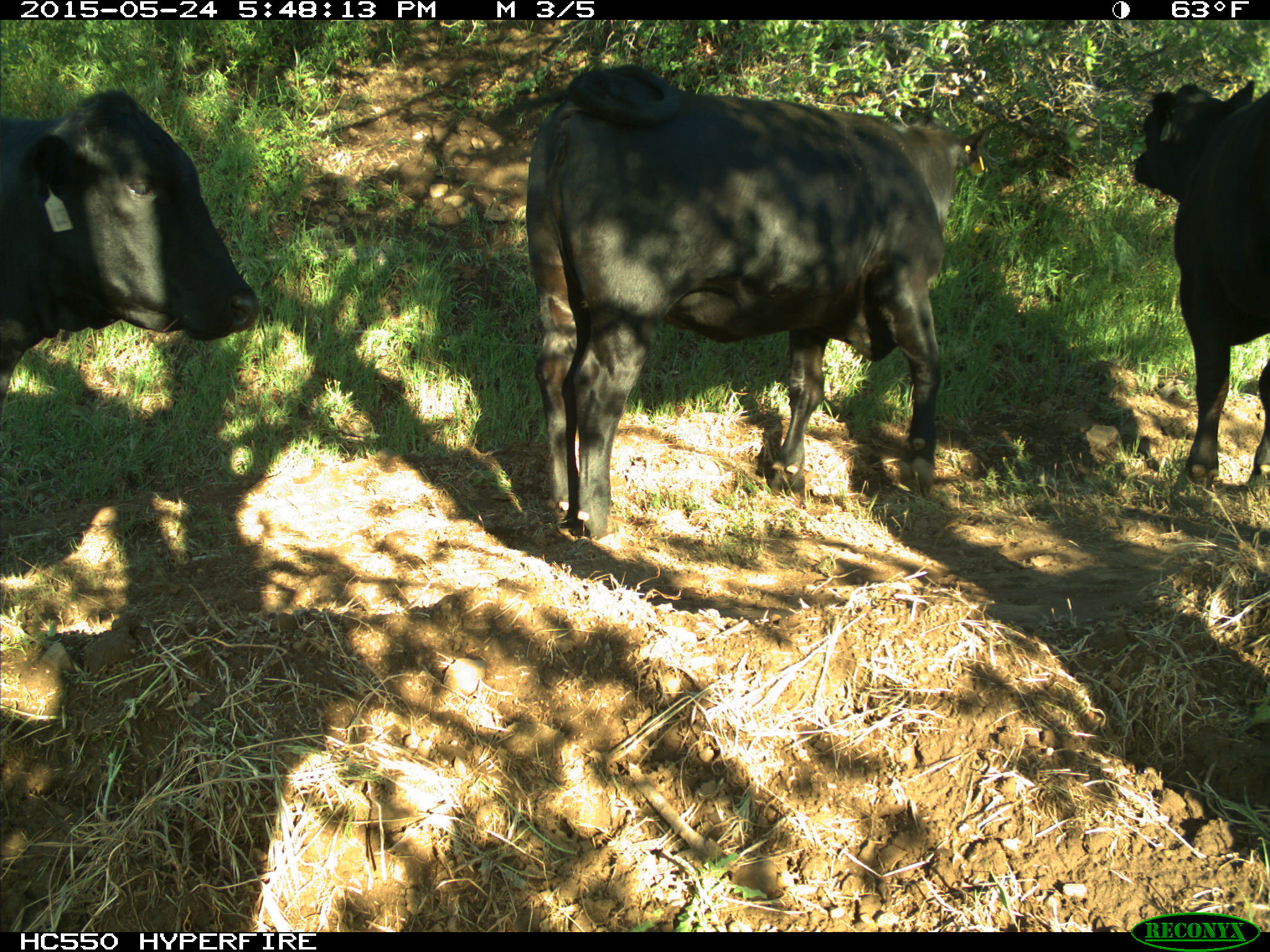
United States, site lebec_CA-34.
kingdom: Animalia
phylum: Chordata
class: Mammalia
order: Artiodactyla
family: Bovidae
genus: Bos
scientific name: Bos taurus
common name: domestic cow